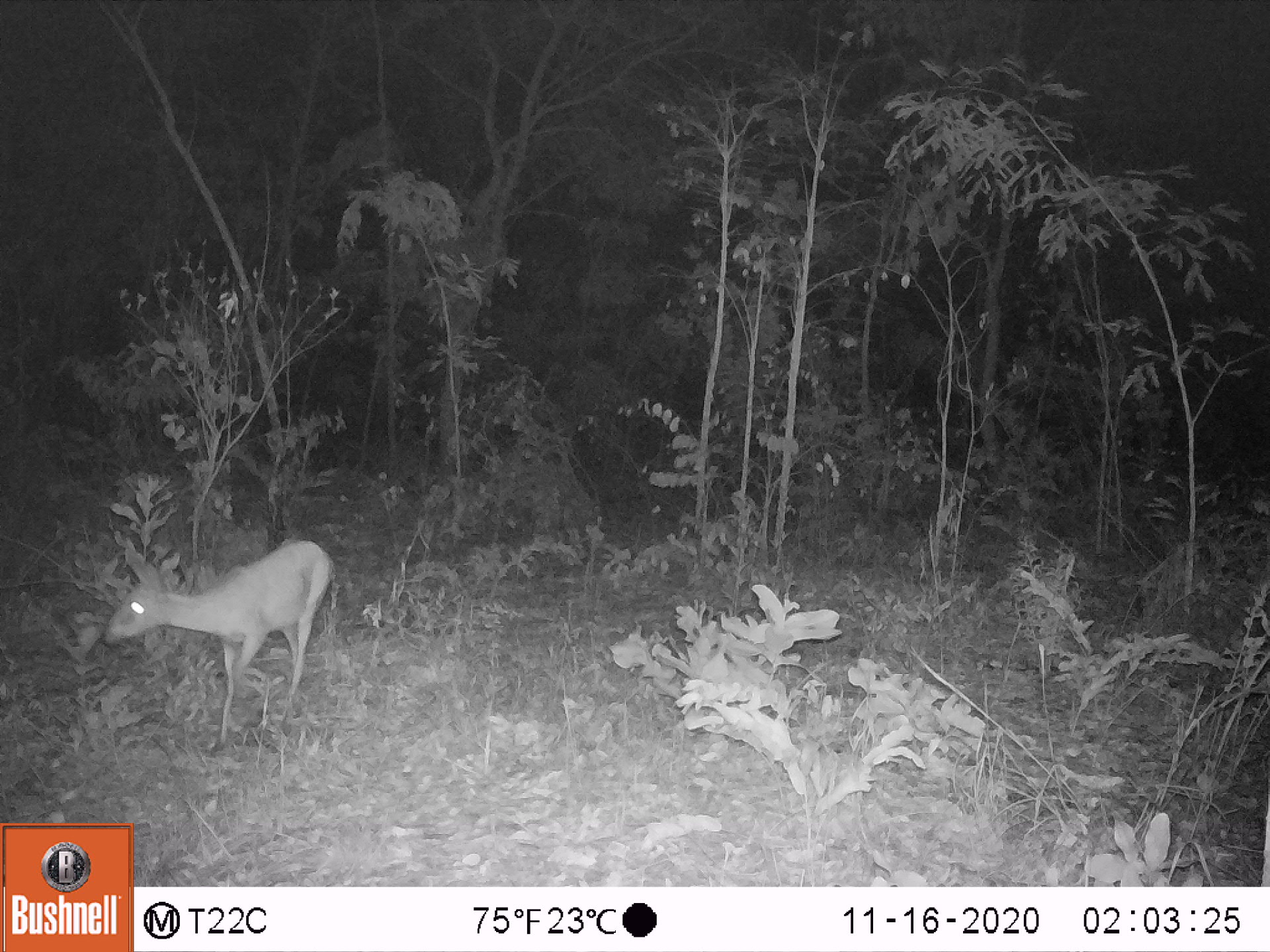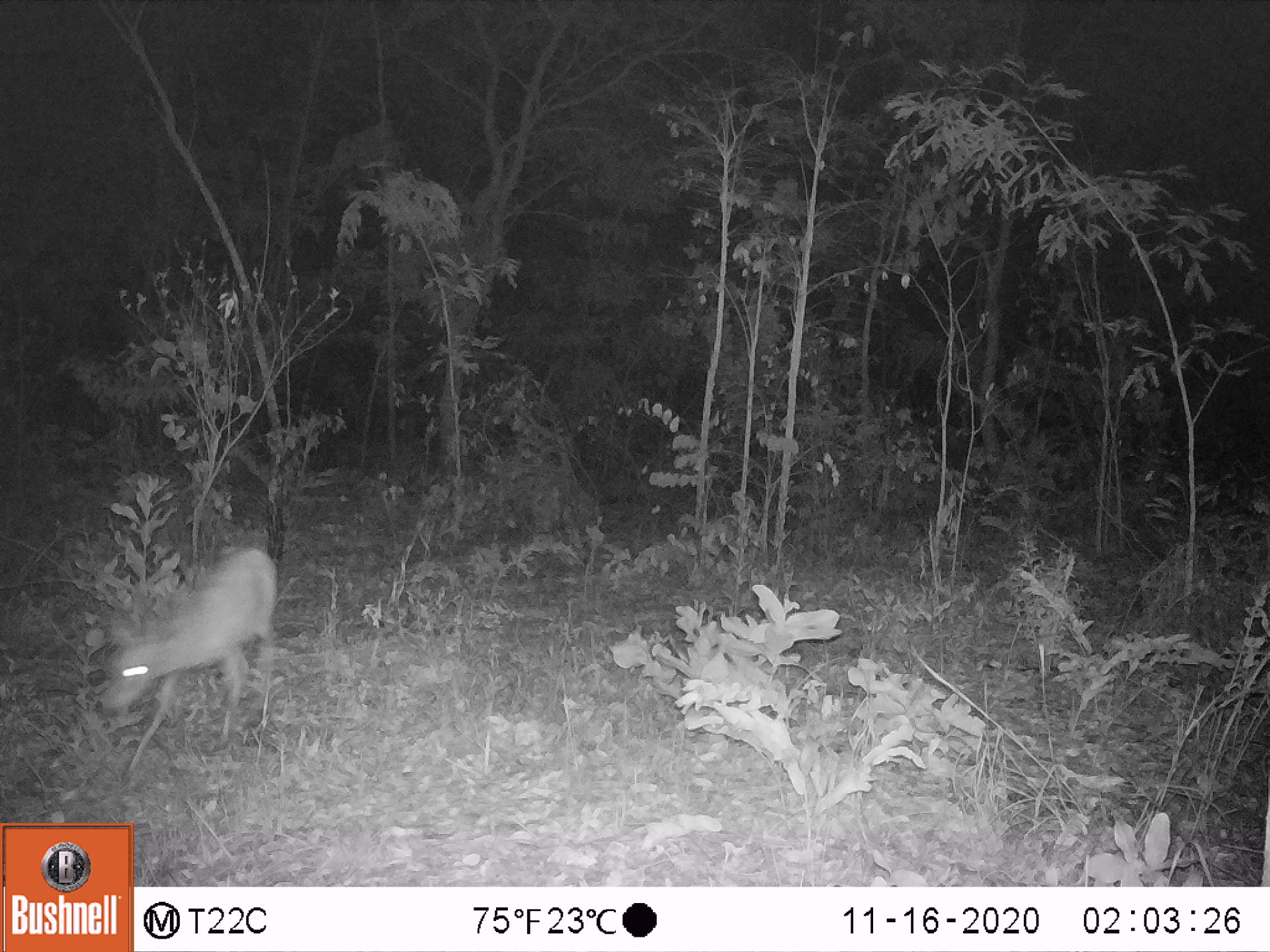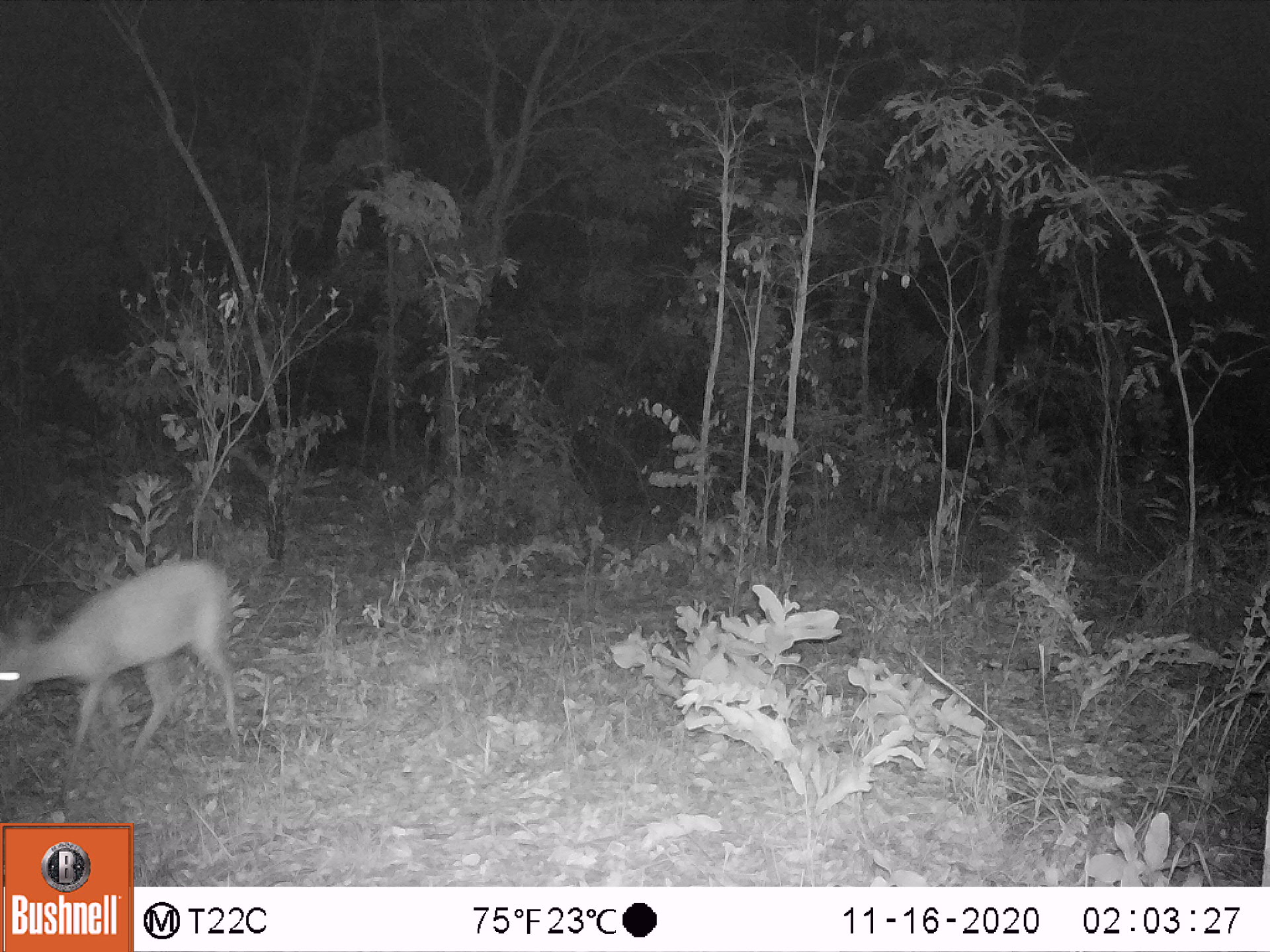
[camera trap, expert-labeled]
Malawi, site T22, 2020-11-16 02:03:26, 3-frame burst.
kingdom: Animalia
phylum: Chordata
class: Mammalia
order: Artiodactyla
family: Bovidae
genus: Sylvicapra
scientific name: Sylvicapra grimmia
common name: common duiker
Common duiker (Sylvicapra grimmia), count 1.